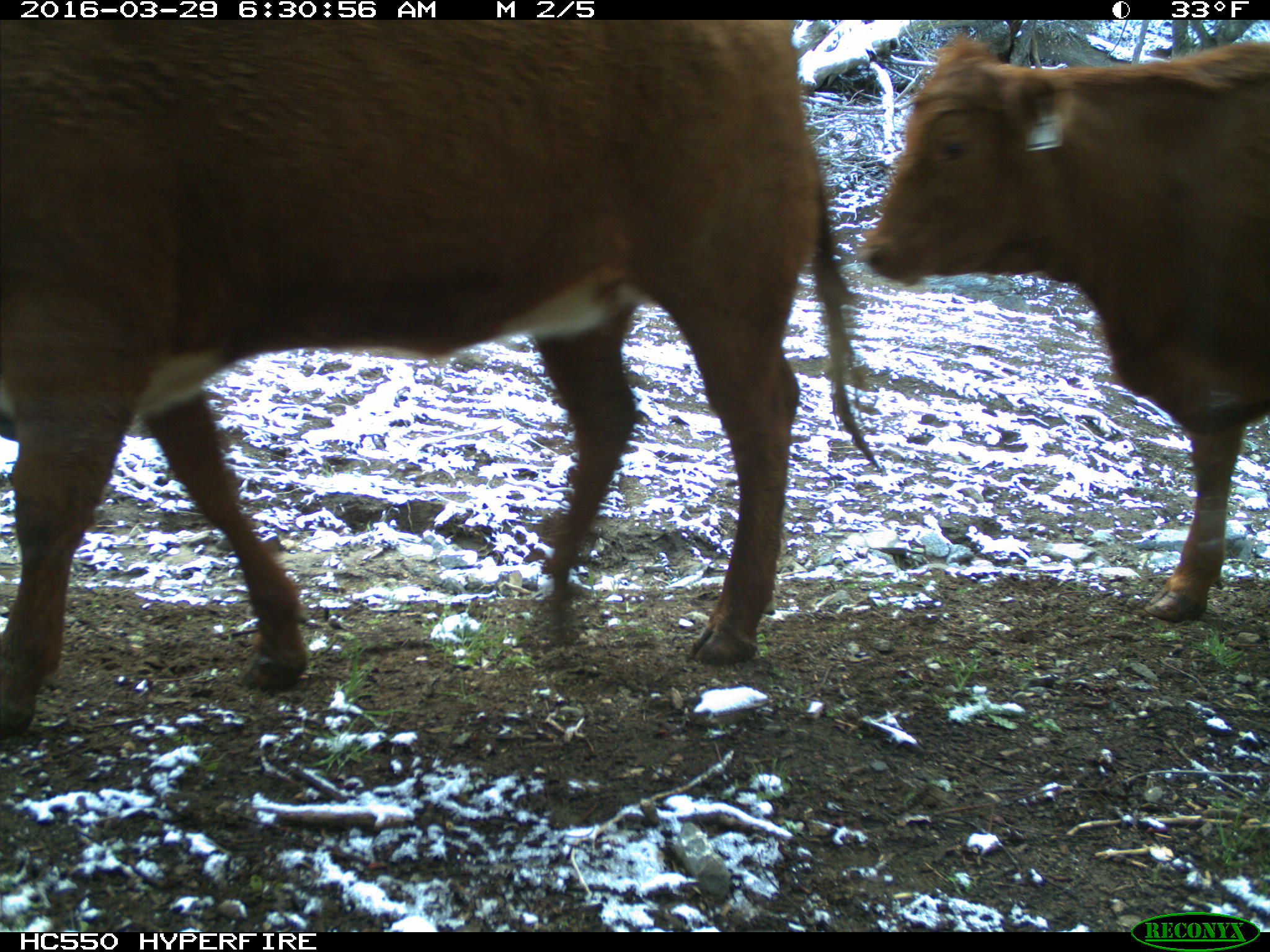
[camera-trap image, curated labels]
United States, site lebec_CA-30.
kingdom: Animalia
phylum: Chordata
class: Mammalia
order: Artiodactyla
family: Bovidae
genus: Bos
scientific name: Bos taurus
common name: domestic cow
Bos taurus (domestic cow).